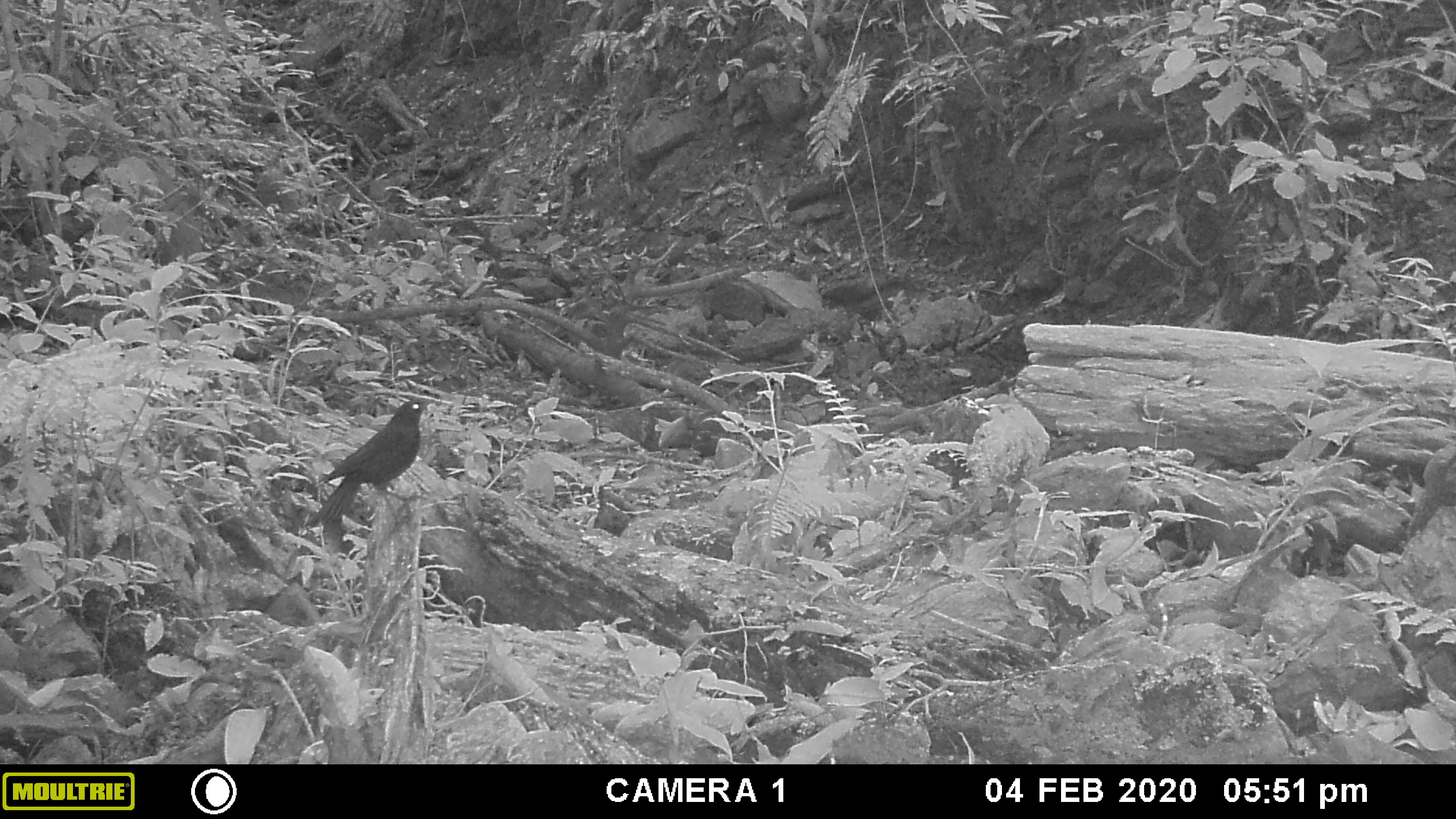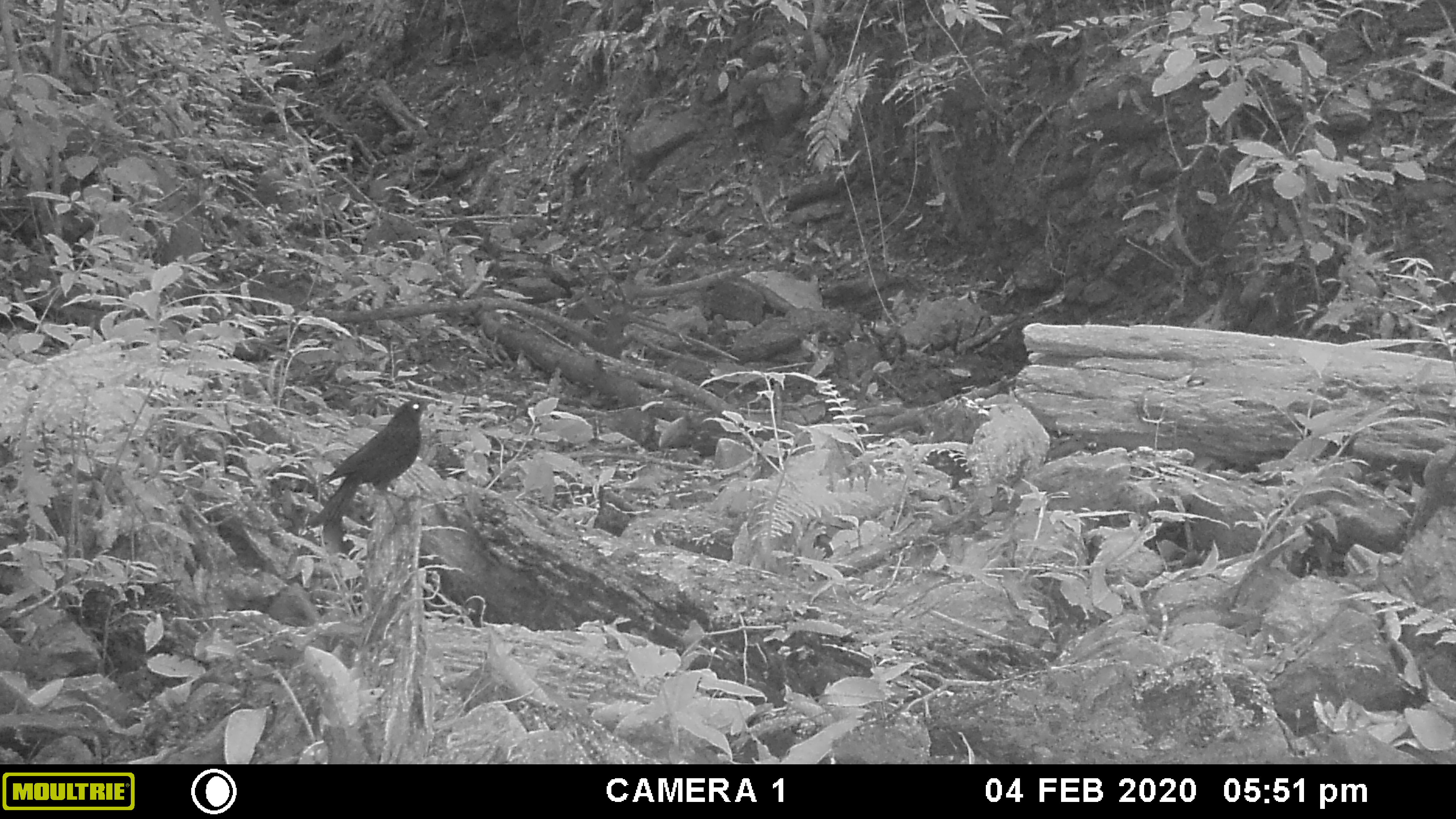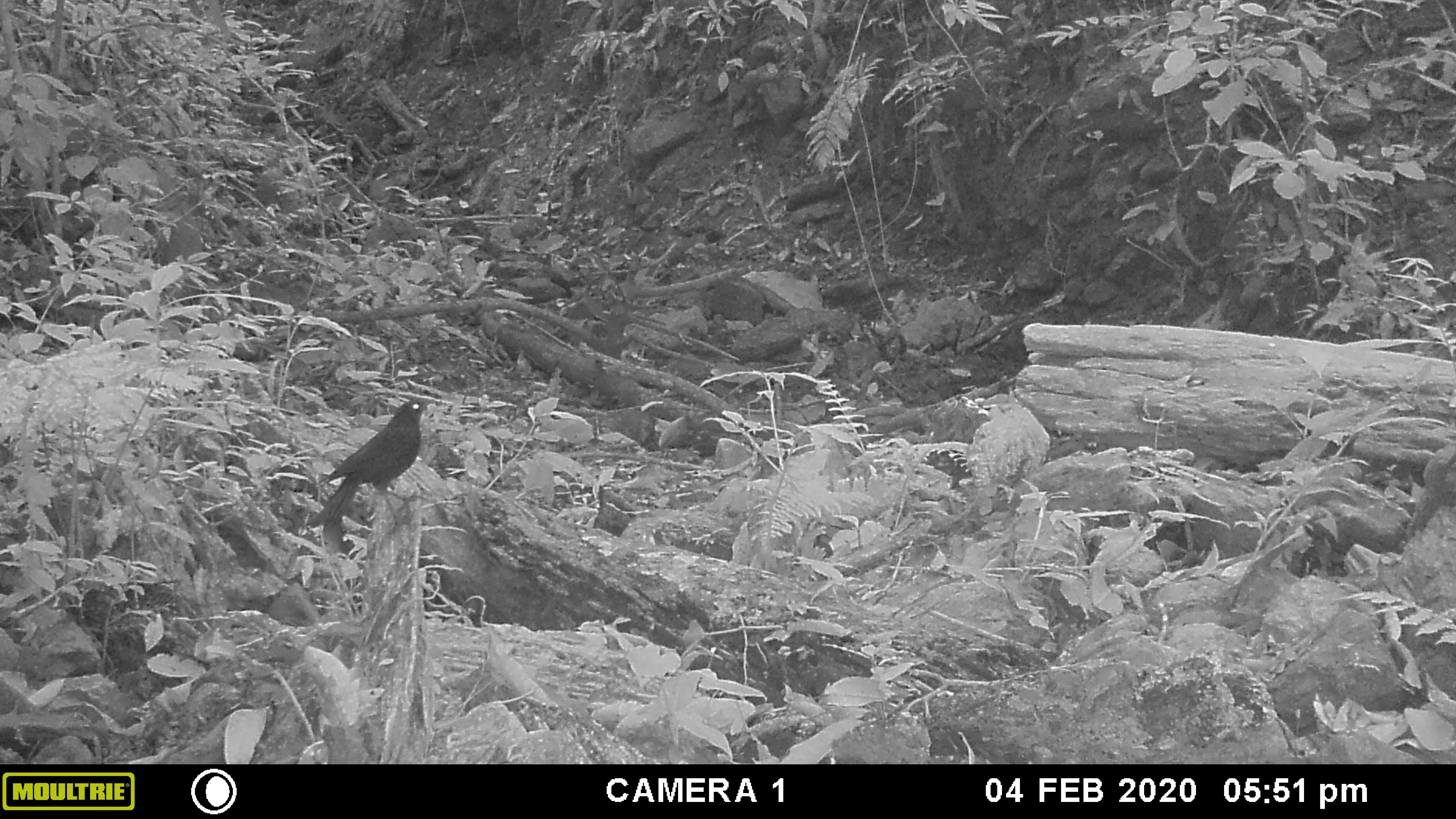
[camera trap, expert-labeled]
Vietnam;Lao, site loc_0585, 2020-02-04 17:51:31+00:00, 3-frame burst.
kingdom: Animalia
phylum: Chordata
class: Mammalia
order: Artiodactyla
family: Suidae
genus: Sus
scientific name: Sus scrofa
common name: eurasian wild pig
Eurasian wild pig (Sus scrofa). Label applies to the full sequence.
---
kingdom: Animalia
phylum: Chordata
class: Aves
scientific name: Aves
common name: bird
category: unidentified bird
Unidentified bird (bird) (Aves). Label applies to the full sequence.